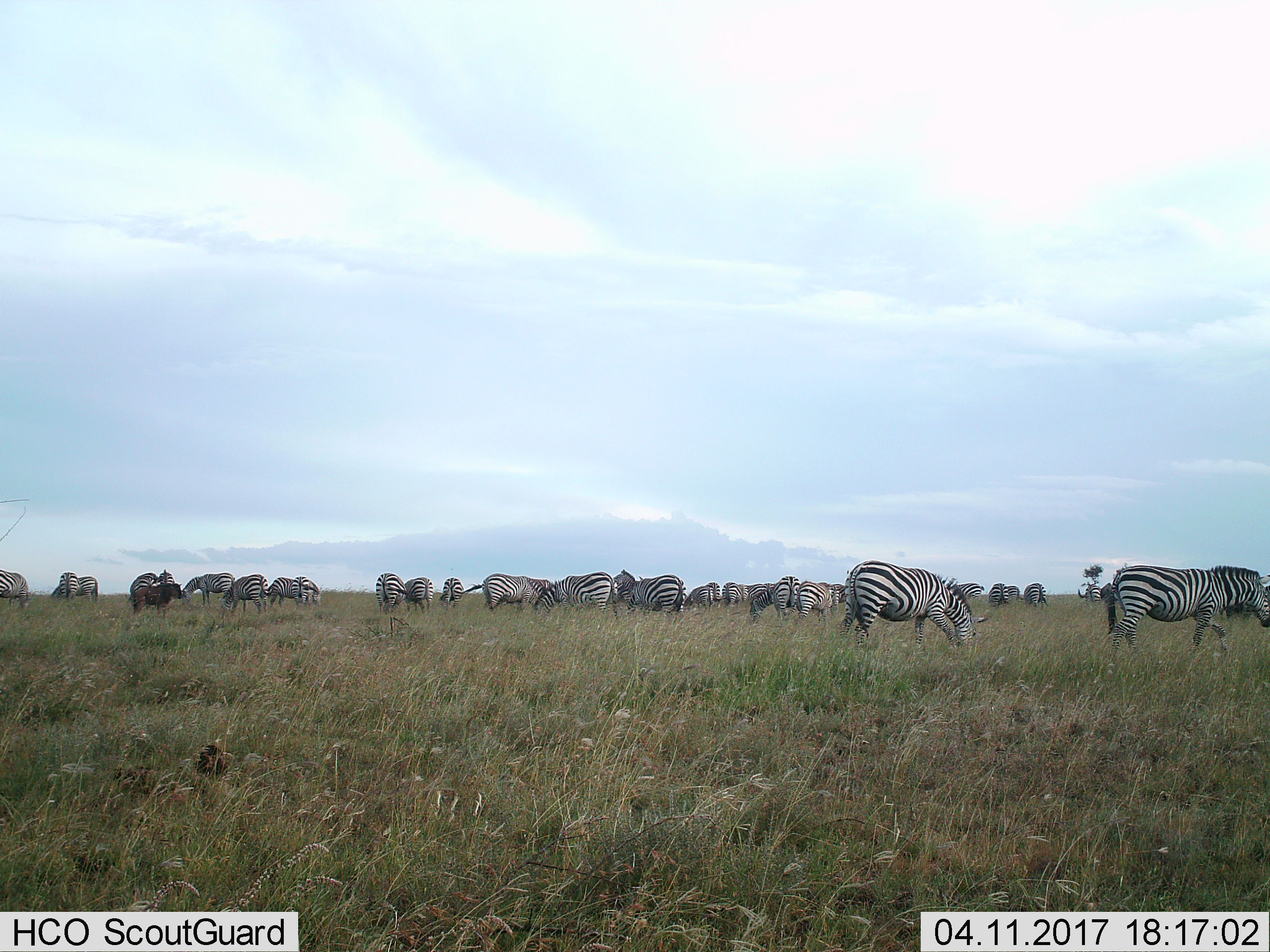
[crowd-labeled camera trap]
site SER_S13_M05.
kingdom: Animalia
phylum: Chordata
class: Mammalia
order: Perissodactyla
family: Equidae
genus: Equus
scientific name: Equus quagga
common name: plains zebra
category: zebraplains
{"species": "zebraplains (plains zebra) (Equus quagga)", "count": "11-50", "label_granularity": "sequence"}